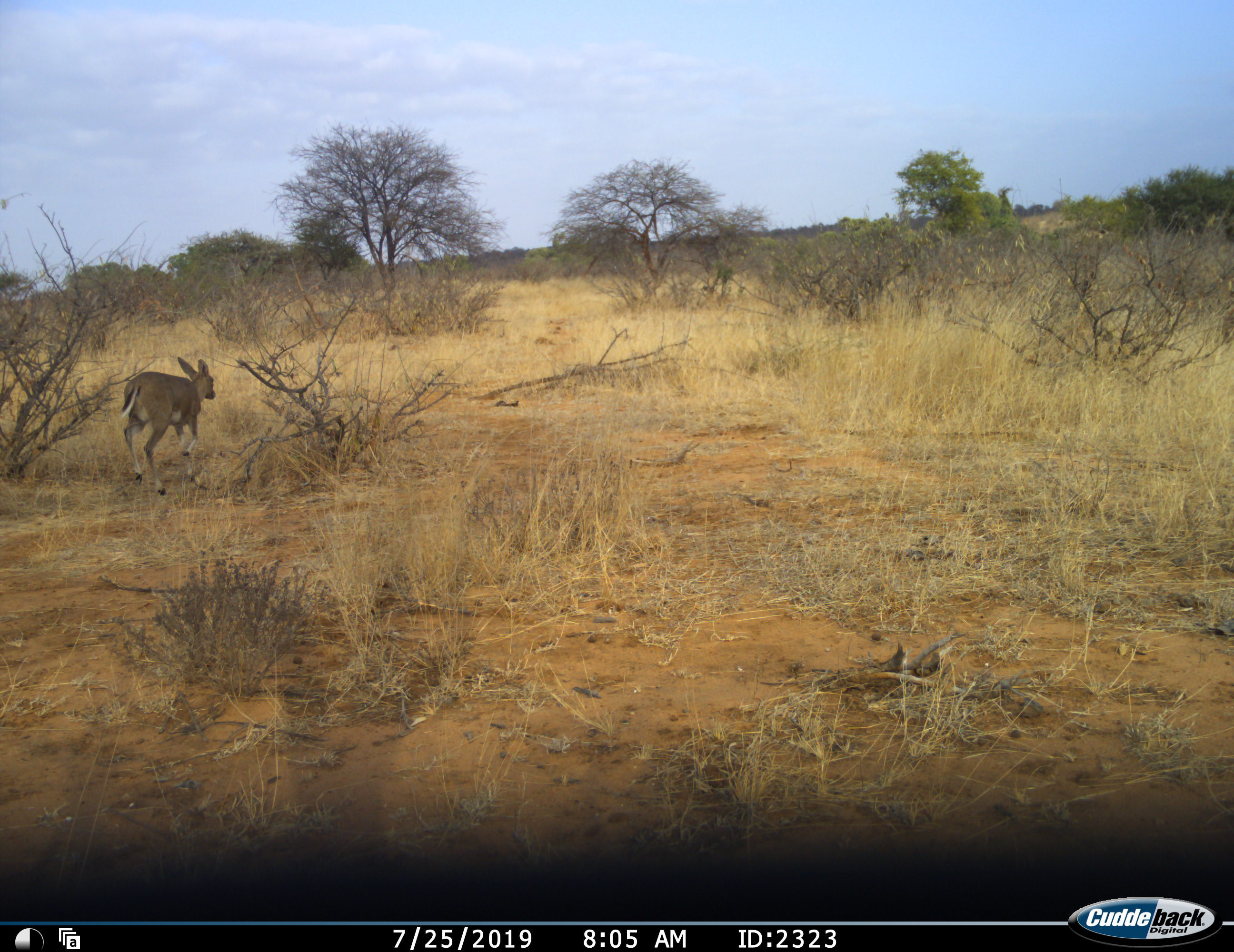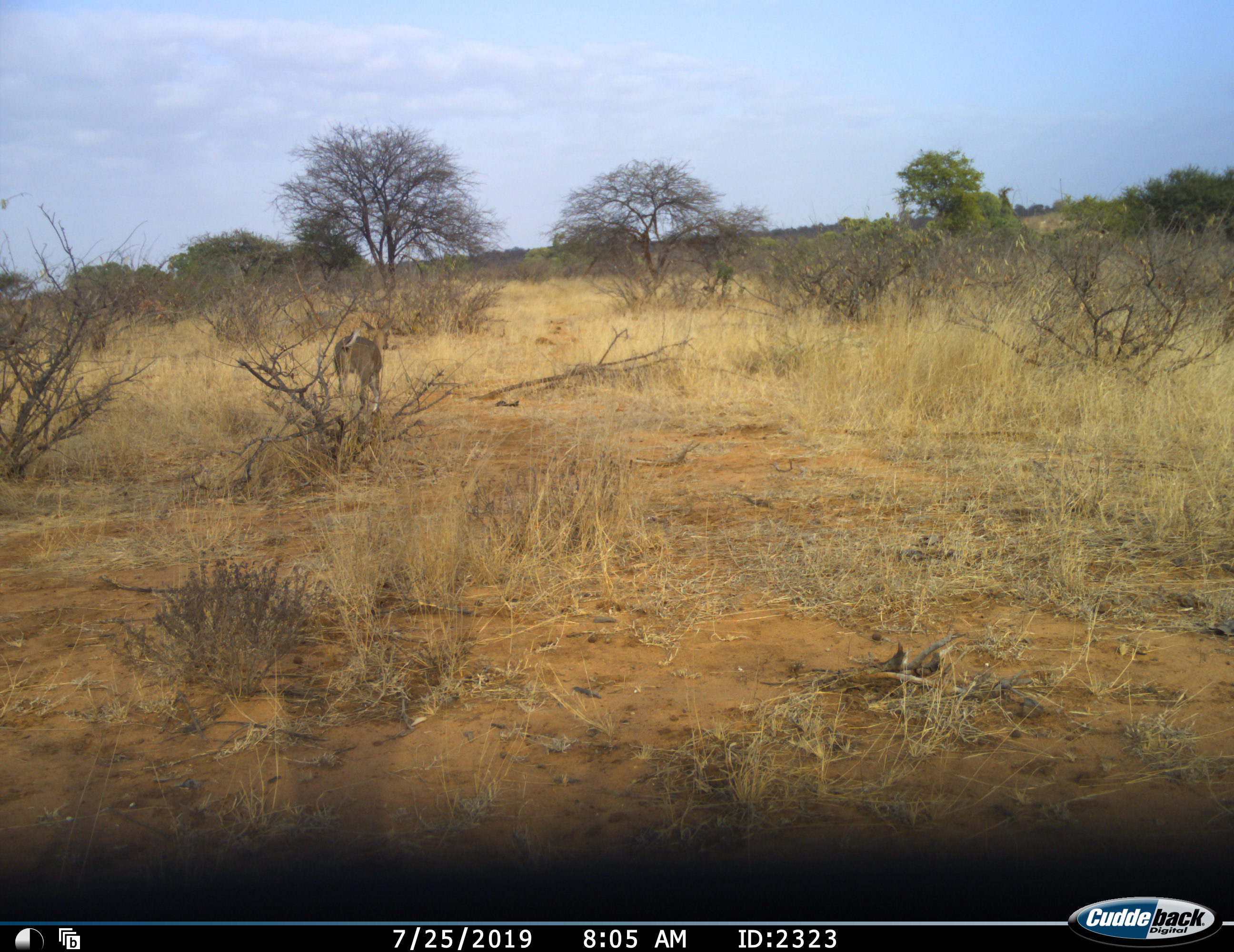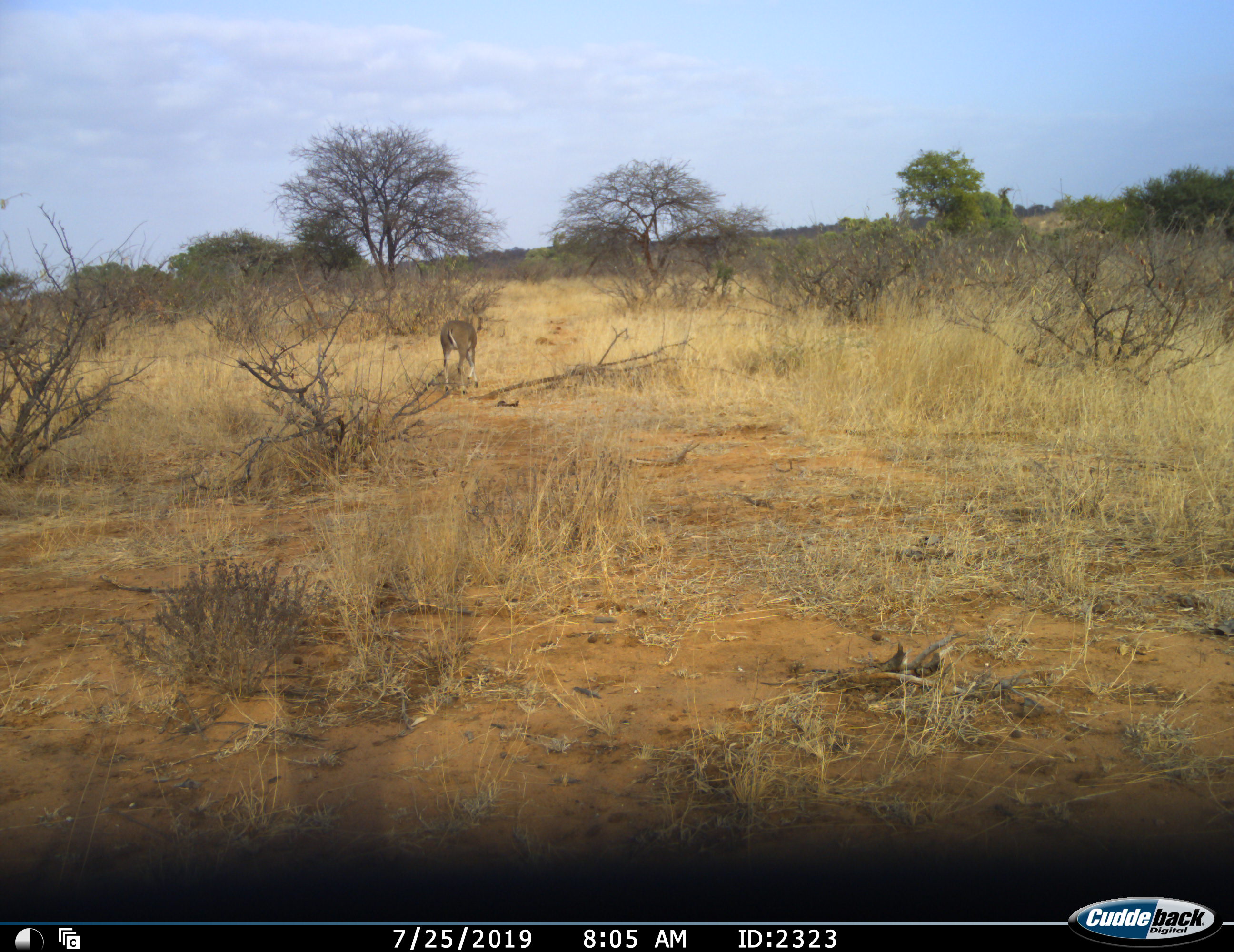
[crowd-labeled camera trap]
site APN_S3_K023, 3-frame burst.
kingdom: Animalia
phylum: Chordata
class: Mammalia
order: Artiodactyla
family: Bovidae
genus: Sylvicapra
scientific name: Sylvicapra grimmia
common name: common duiker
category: duikercommongrey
Duikercommongrey (common duiker) (Sylvicapra grimmia), count 1. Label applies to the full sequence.